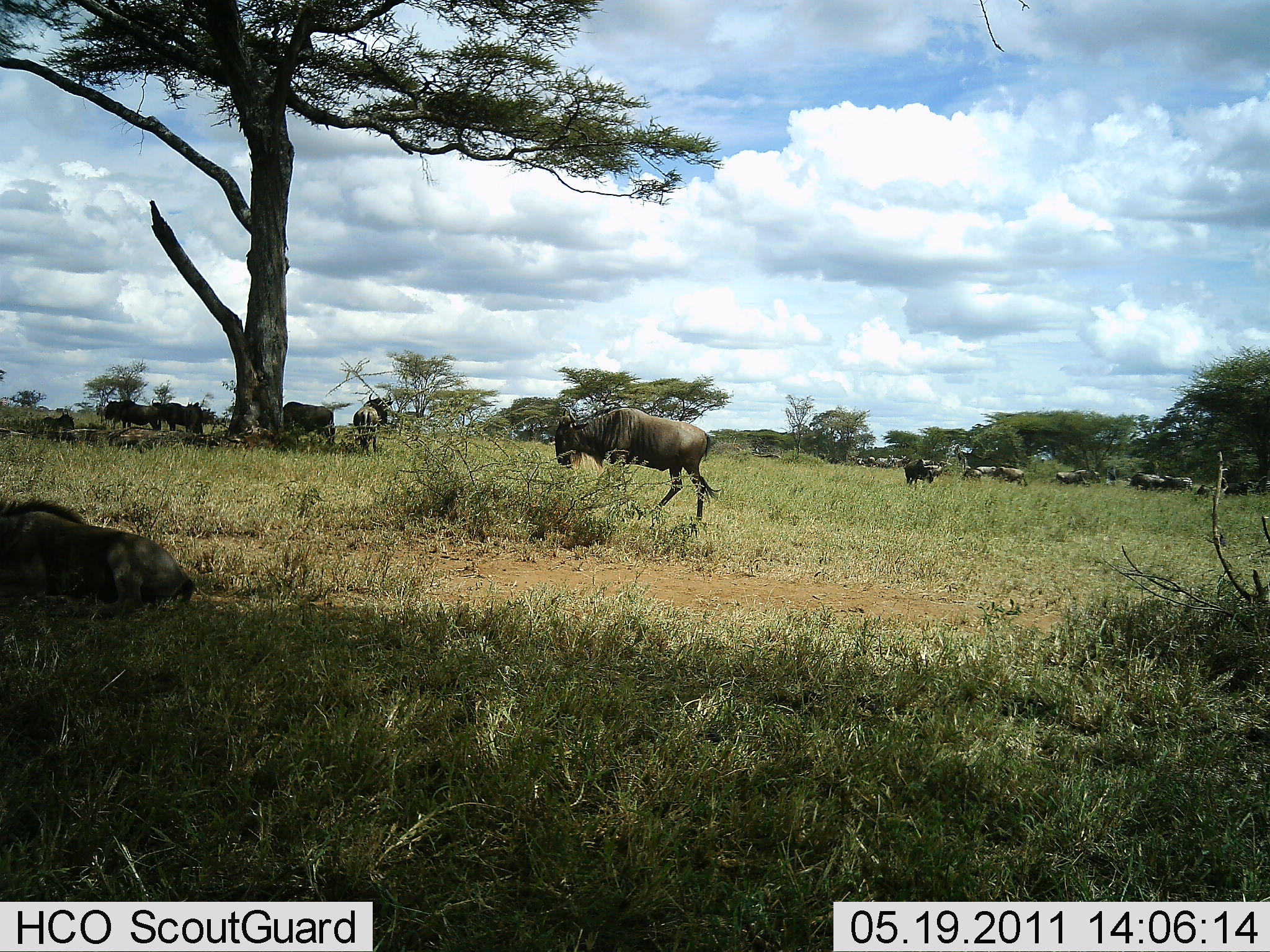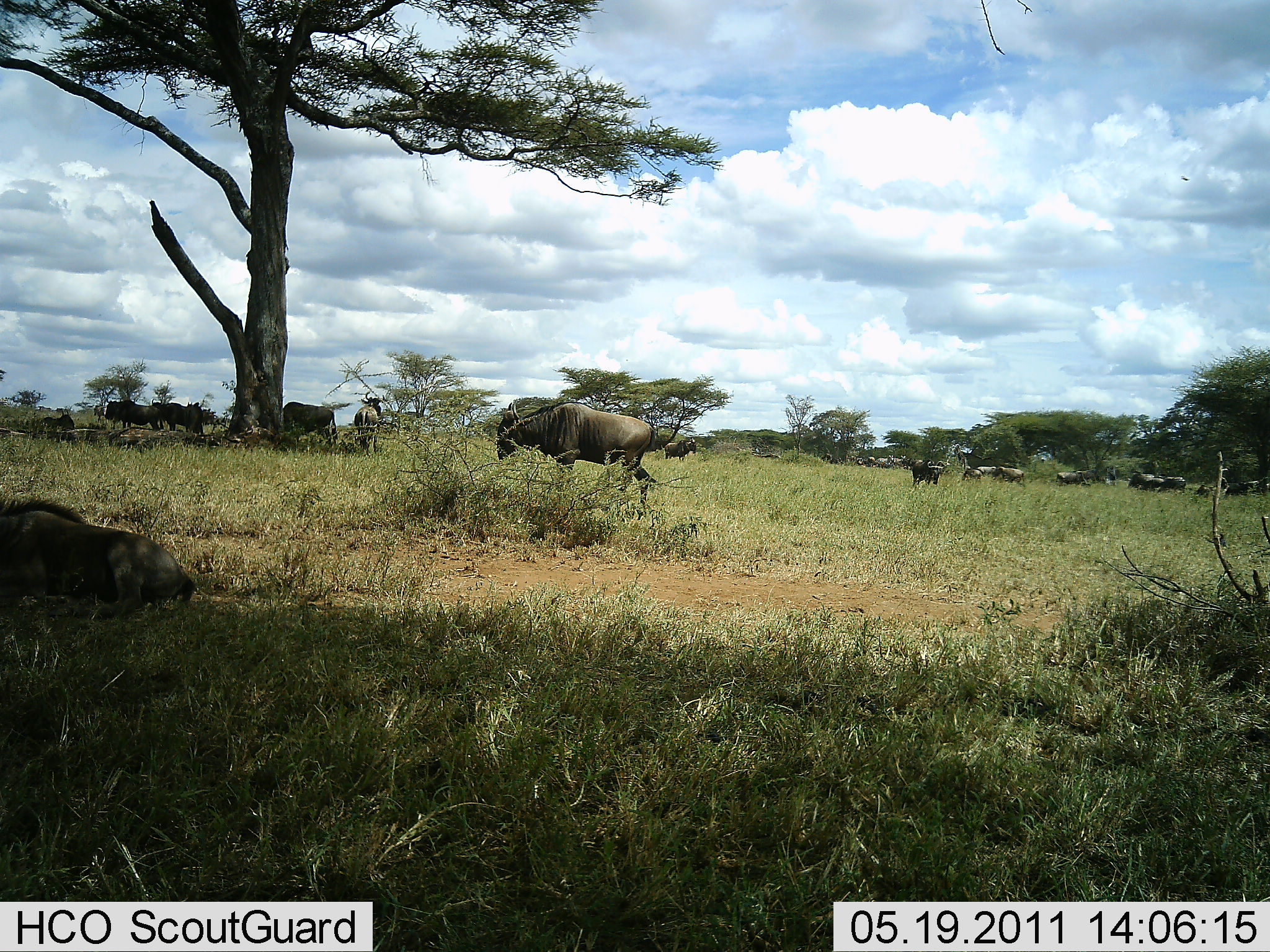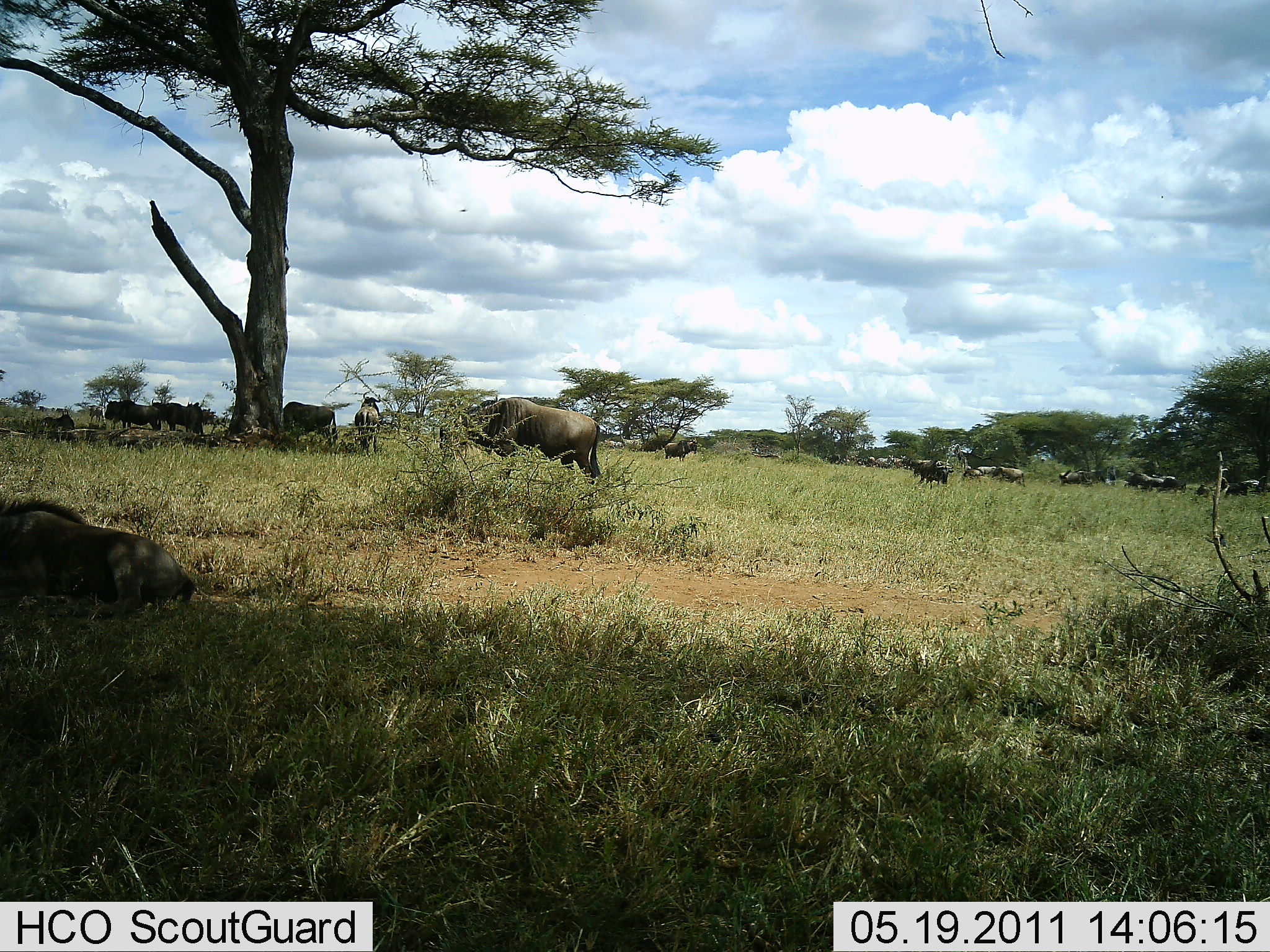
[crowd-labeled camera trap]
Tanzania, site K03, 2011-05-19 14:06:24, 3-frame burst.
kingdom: Animalia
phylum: Chordata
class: Mammalia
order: Artiodactyla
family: Bovidae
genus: Connochaetes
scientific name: Connochaetes taurinus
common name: blue wildebeest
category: wildebeest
Wildebeest (blue wildebeest) (Connochaetes taurinus), count 11-50. Behavior (volunteer vote fractions): standing 58%, resting 58%, moving 50%, interacting 8%. Young present (vote fraction): 8%. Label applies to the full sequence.